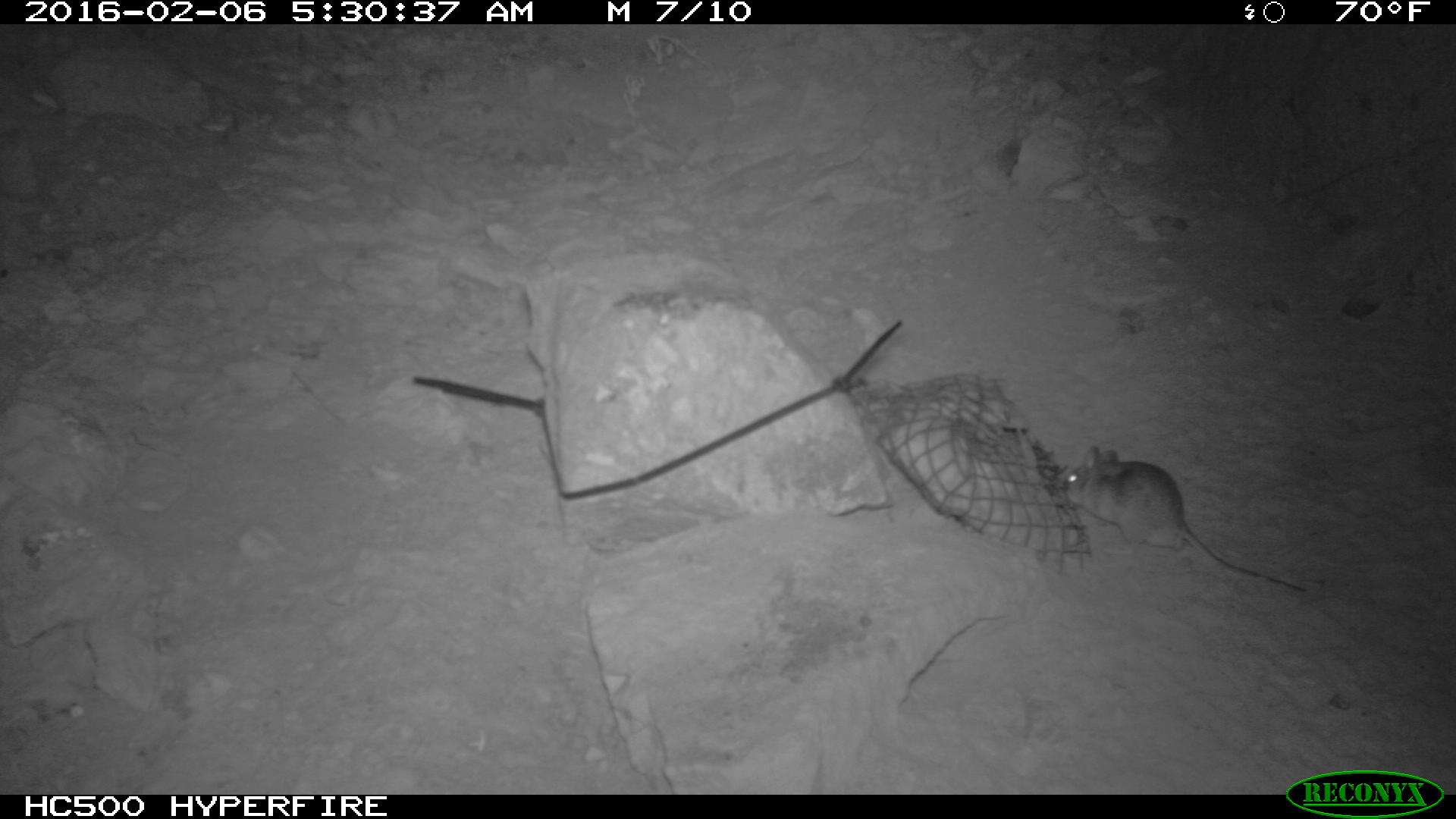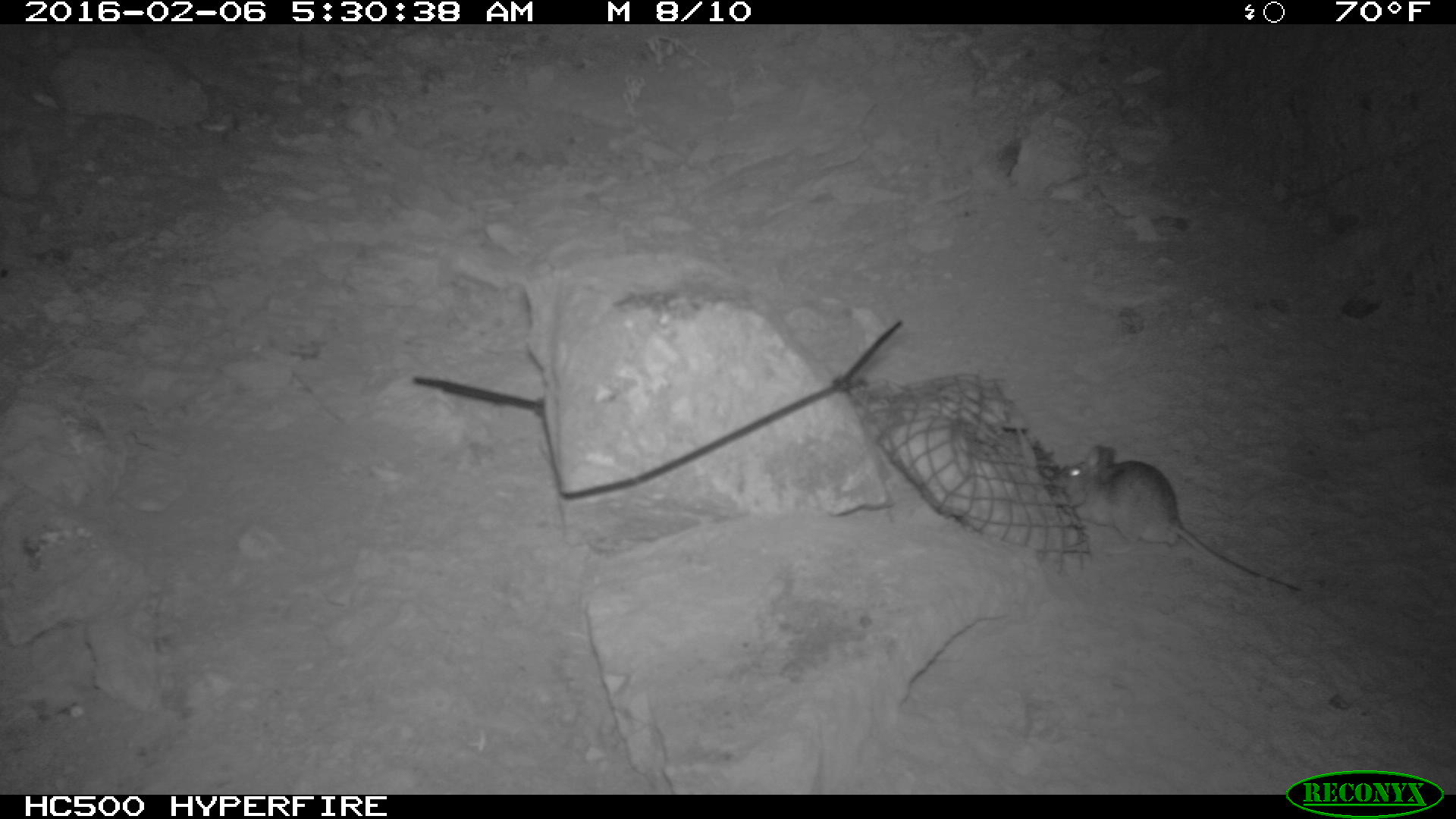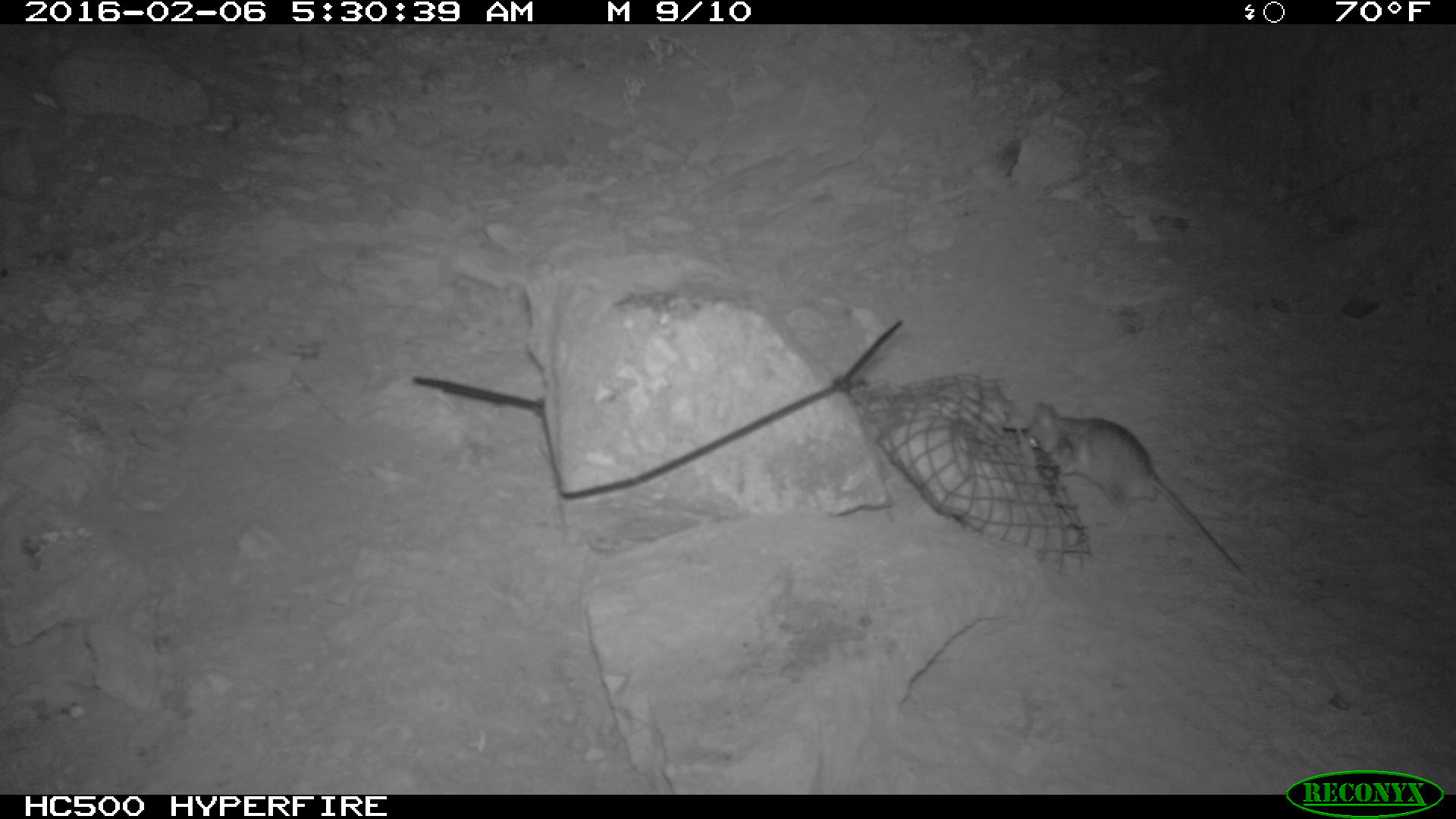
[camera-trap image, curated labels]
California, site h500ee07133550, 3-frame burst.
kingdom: Animalia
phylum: Chordata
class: Mammalia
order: Rodentia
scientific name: Rodentia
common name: rodent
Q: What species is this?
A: Rodent (Rodentia).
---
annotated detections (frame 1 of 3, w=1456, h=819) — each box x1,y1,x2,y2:
rodent: 1062,446,1306,592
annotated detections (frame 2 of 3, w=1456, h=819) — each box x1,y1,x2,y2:
rodent: 1057,444,1300,593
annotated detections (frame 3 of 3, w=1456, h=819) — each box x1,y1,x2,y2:
rodent: 1031,398,1246,574